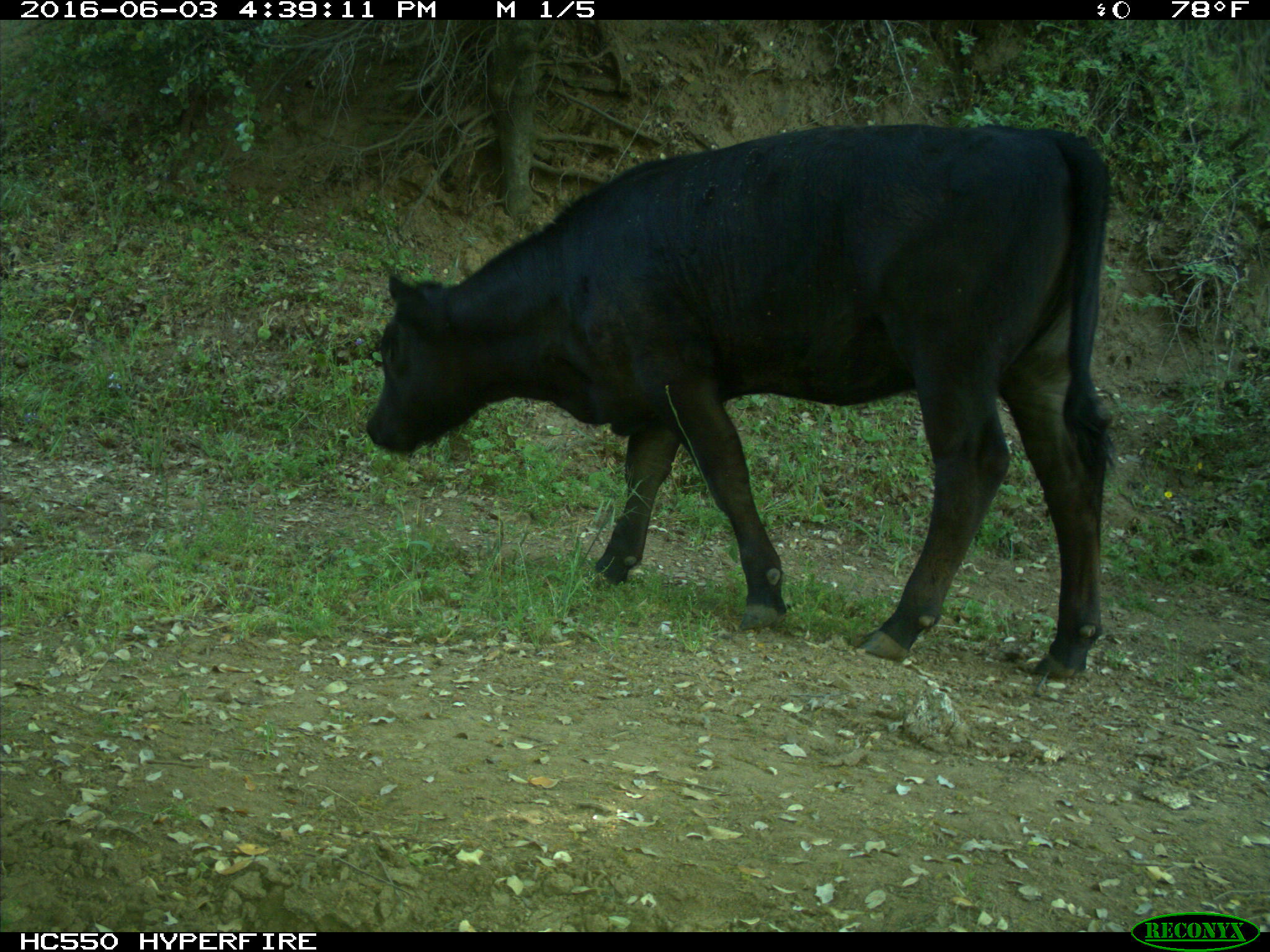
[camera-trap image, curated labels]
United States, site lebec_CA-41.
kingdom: Animalia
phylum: Chordata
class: Mammalia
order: Artiodactyla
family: Bovidae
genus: Bos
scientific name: Bos taurus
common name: domestic cow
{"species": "Bos taurus (domestic cow)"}